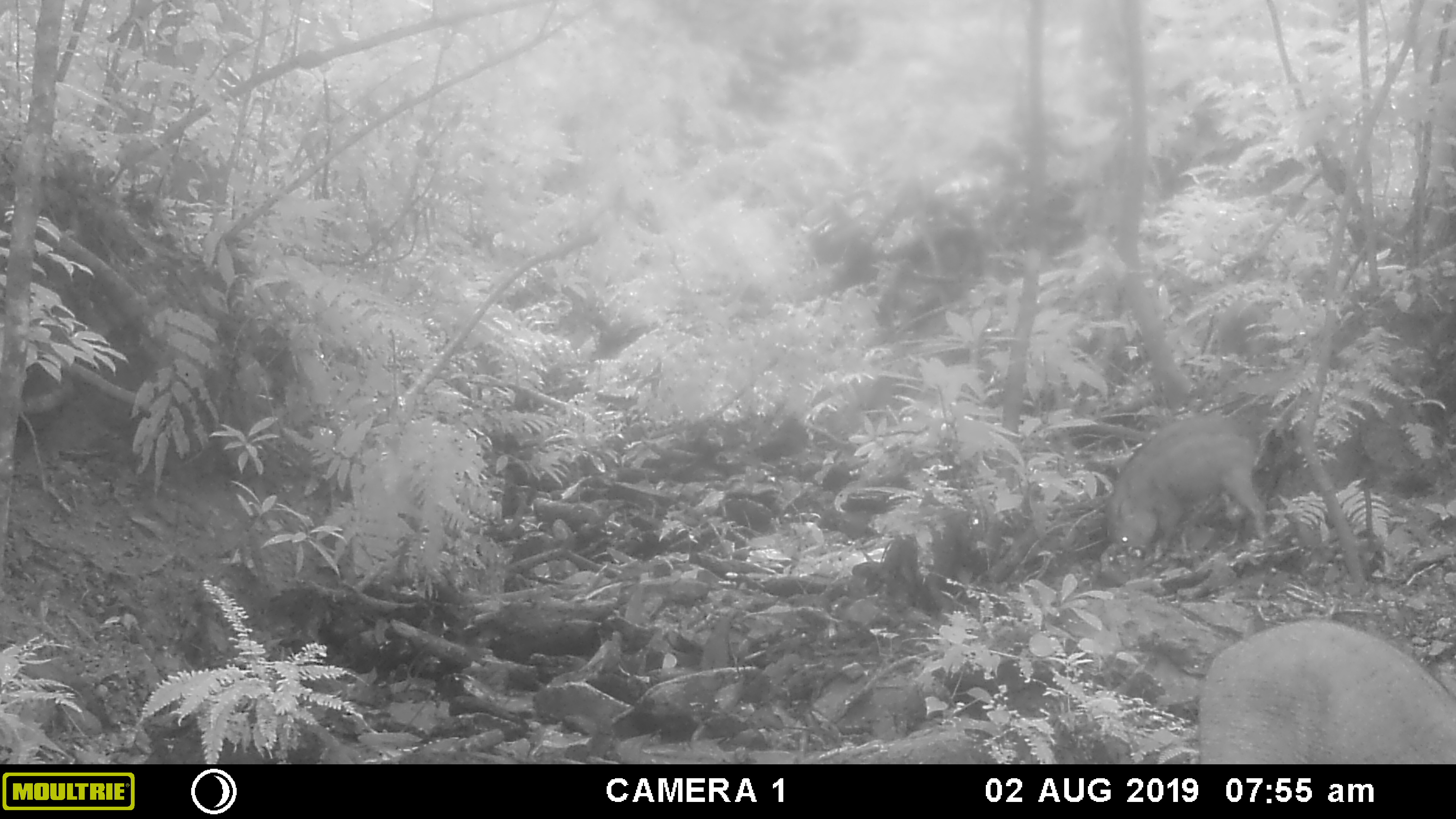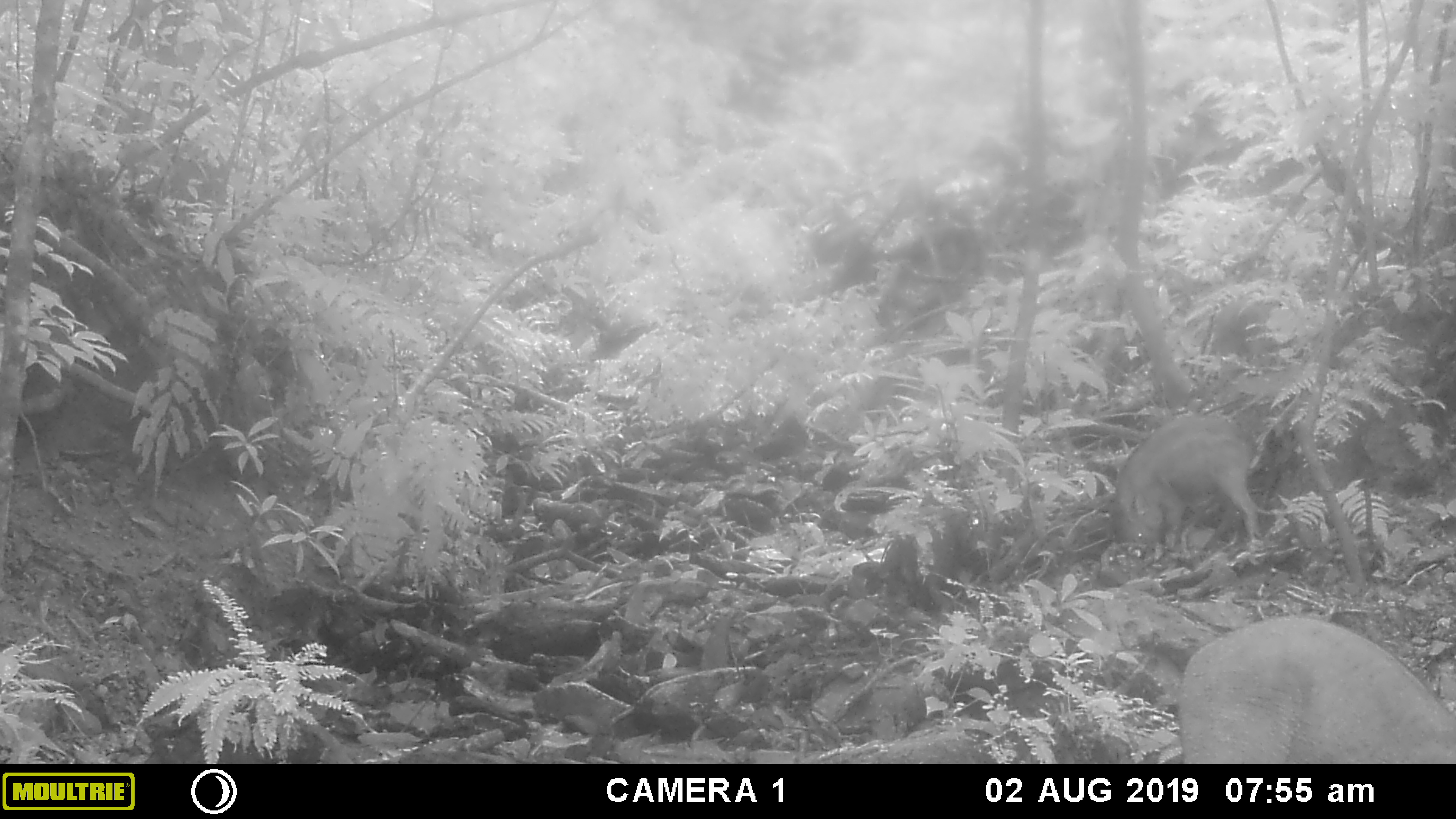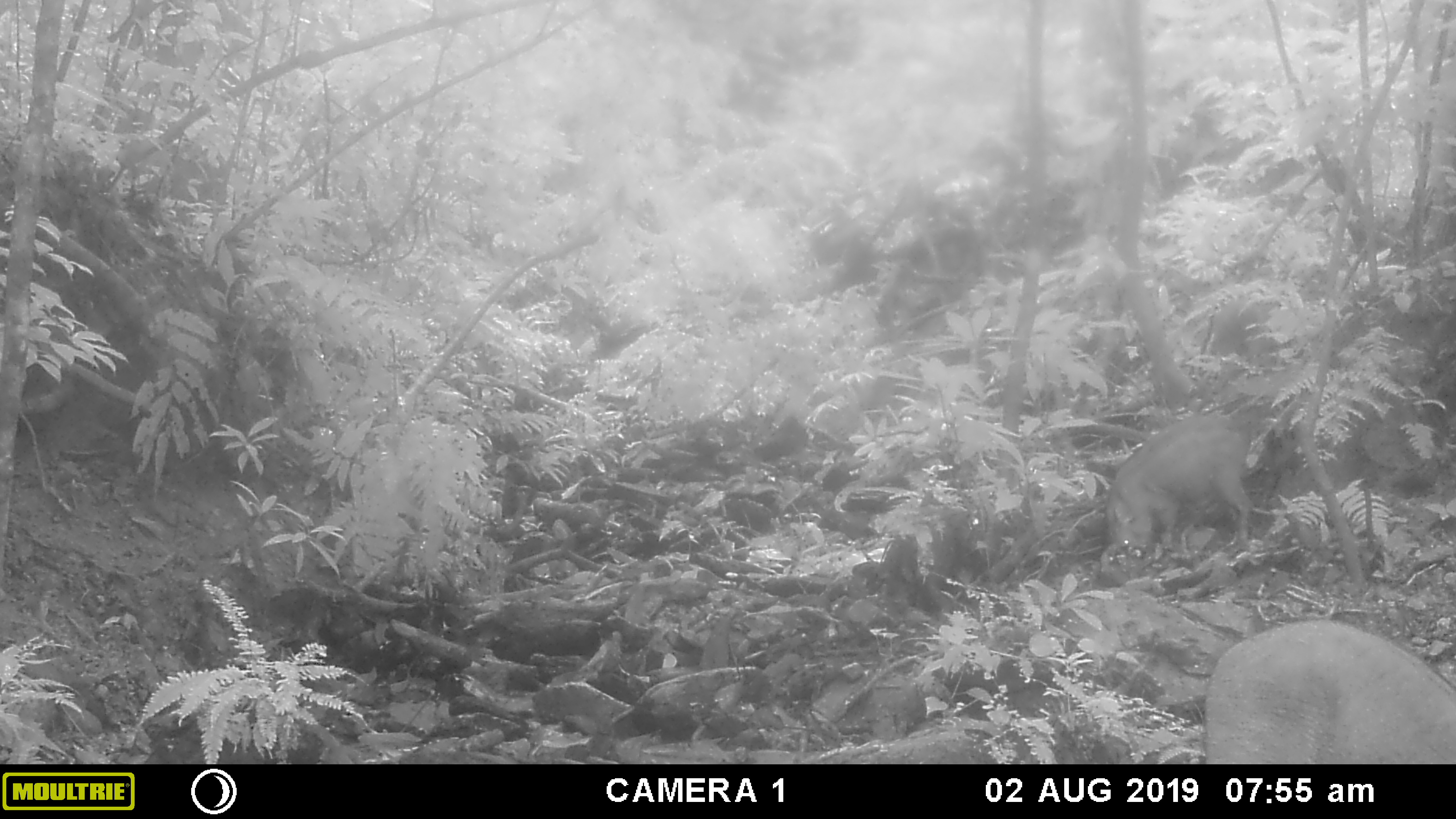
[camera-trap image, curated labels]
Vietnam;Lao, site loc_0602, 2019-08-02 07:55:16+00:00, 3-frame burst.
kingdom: Animalia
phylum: Chordata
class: Mammalia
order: Artiodactyla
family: Suidae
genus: Sus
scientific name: Sus scrofa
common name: eurasian wild pig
Eurasian wild pig (Sus scrofa). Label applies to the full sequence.